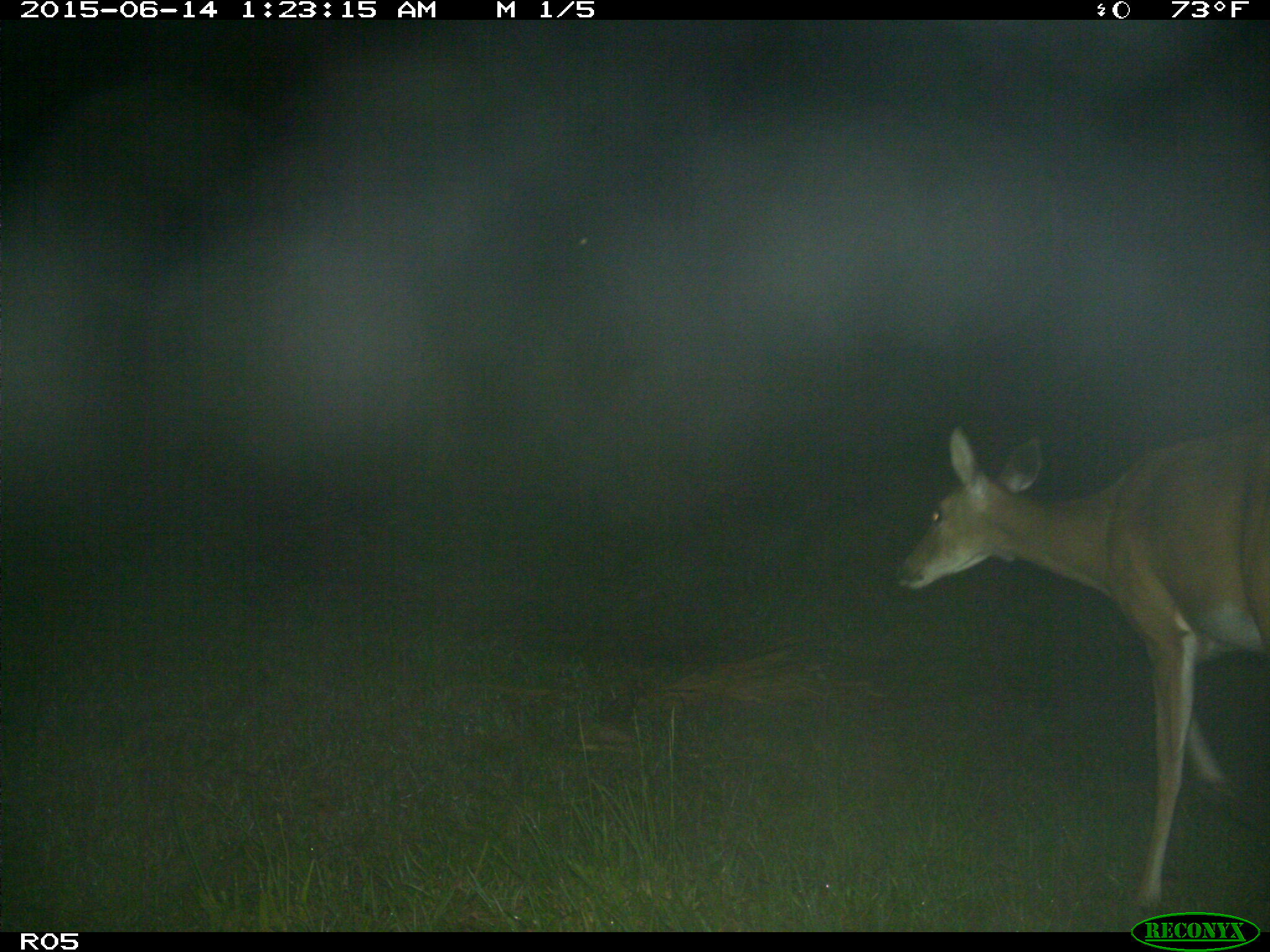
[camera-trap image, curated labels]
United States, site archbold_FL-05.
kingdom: Animalia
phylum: Chordata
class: Mammalia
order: Artiodactyla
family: Cervidae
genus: Odocoileus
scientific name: Odocoileus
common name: deer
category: unidentified deer